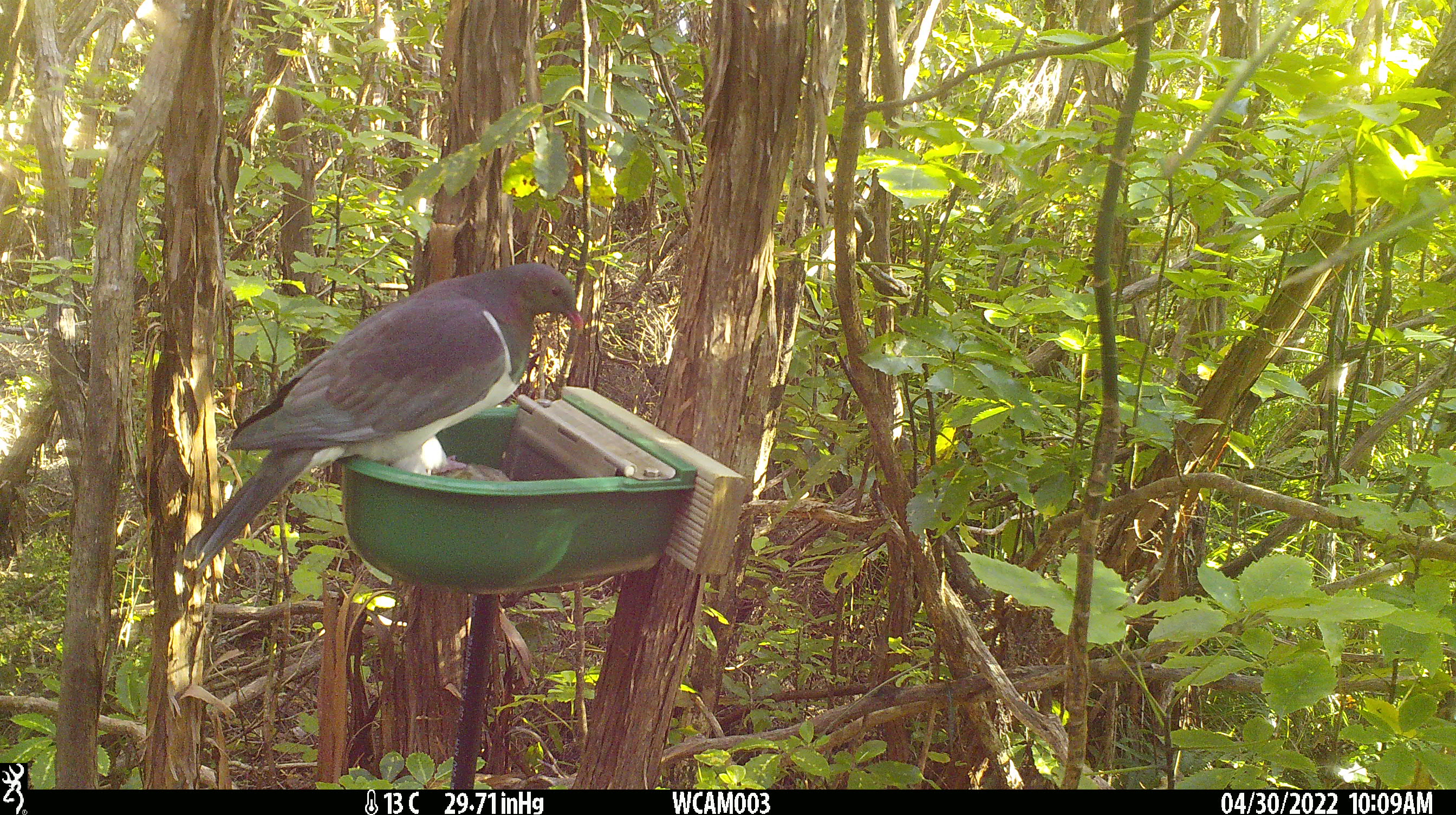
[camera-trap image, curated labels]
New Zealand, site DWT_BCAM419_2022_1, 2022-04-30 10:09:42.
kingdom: Animalia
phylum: Chordata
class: Aves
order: Columbiformes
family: Columbidae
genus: Hemiphaga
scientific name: Hemiphaga novaeseelandiae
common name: new zealand pigeon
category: kereru